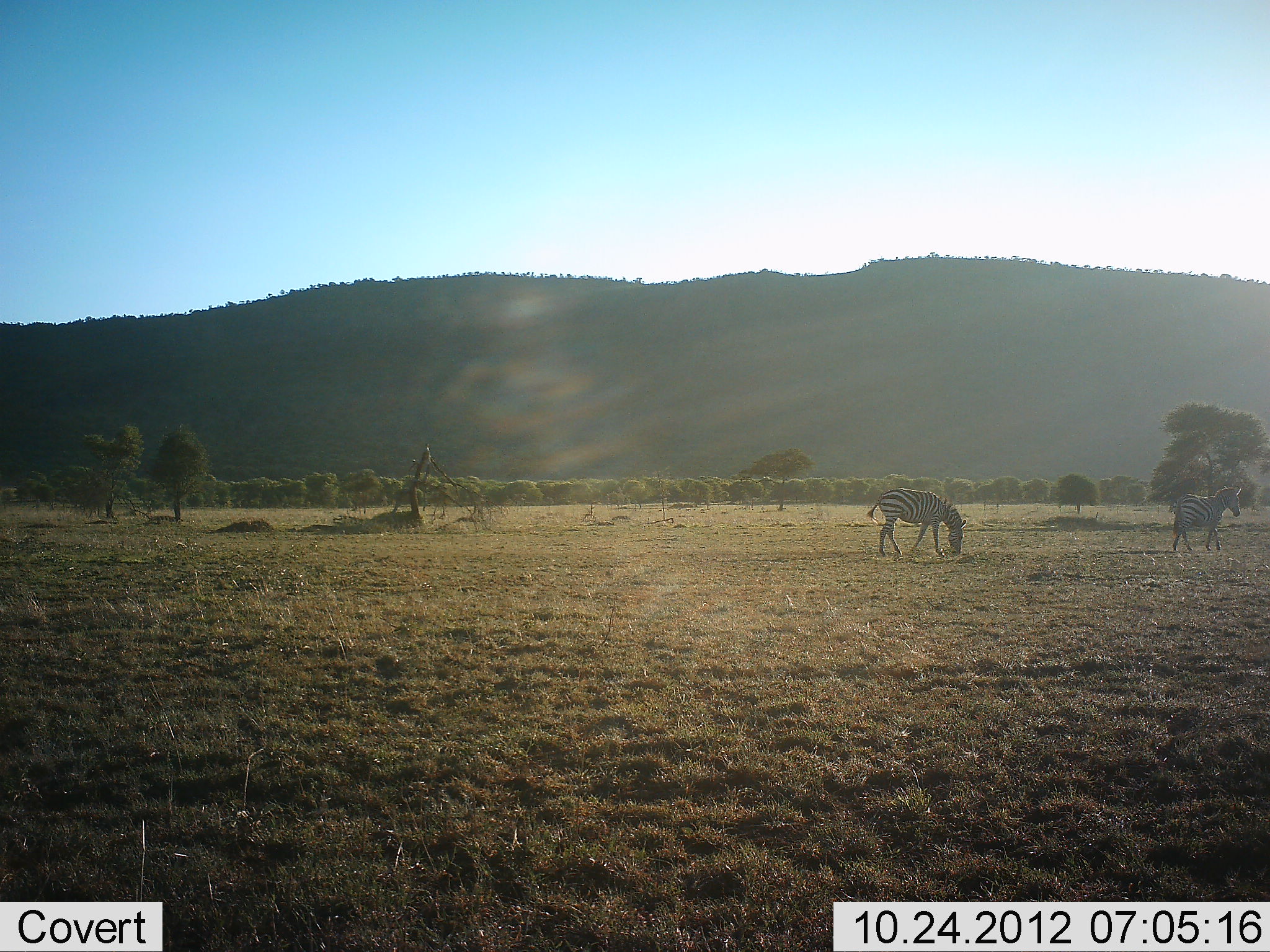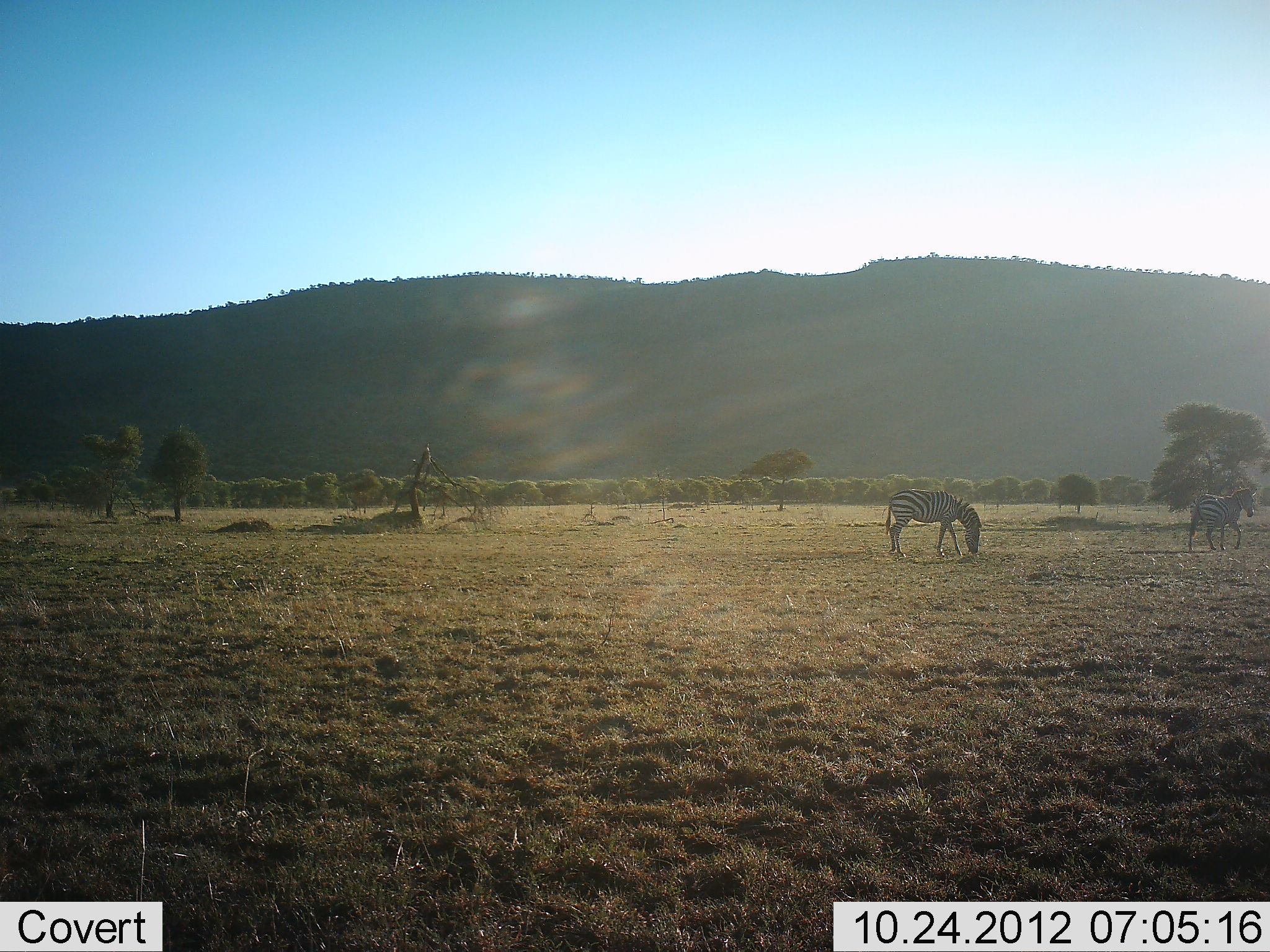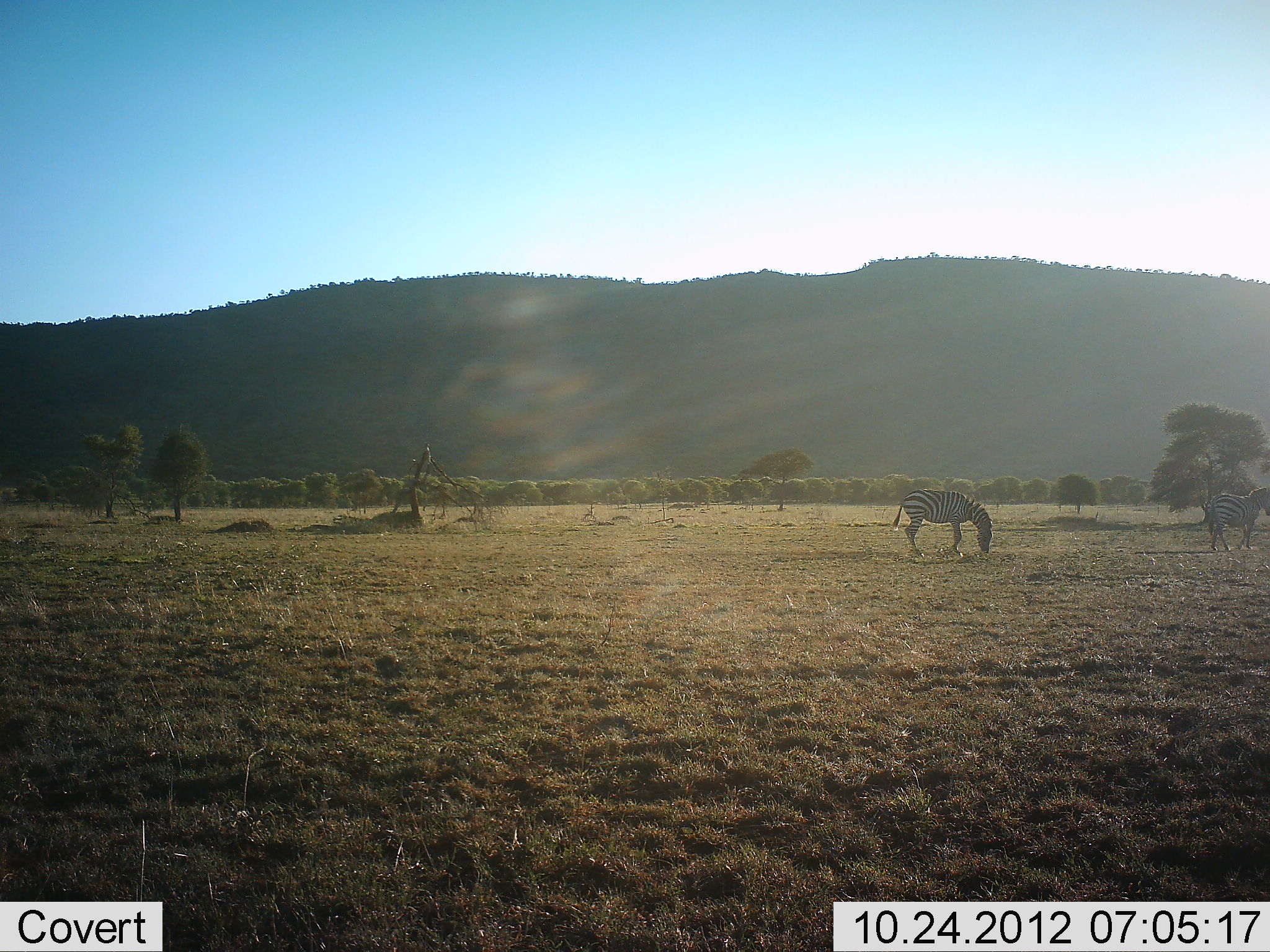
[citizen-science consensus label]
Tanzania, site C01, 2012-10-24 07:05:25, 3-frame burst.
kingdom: Animalia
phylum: Chordata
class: Mammalia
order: Perissodactyla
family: Equidae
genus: Equus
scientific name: Equus quagga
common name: plains zebra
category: zebra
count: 2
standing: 10%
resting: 10%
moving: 90%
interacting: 0%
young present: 0%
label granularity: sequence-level